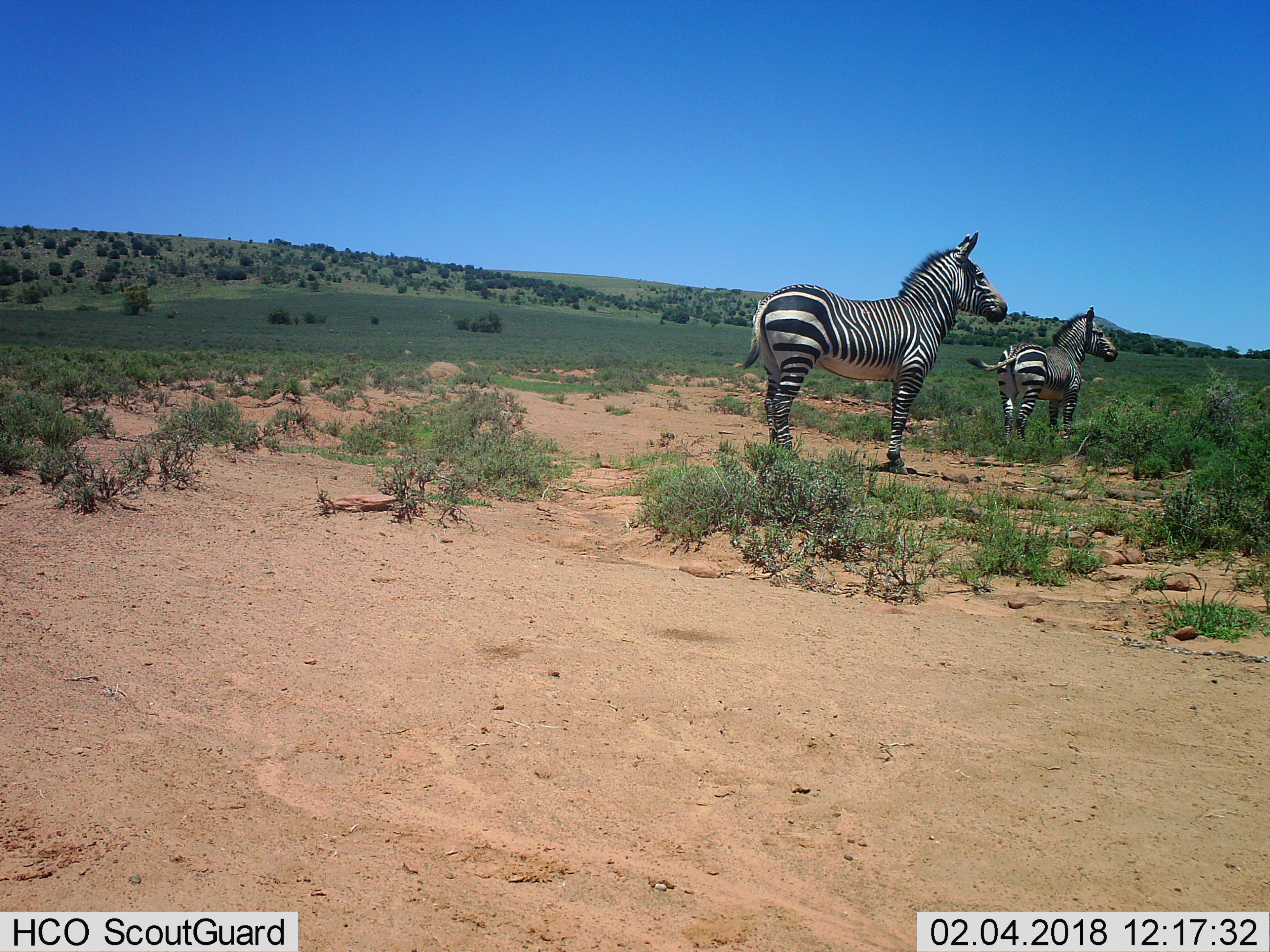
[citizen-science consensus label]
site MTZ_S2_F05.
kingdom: Animalia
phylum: Chordata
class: Mammalia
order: Perissodactyla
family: Equidae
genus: Equus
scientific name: Equus zebra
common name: mountain zebra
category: zebramountain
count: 2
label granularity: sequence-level